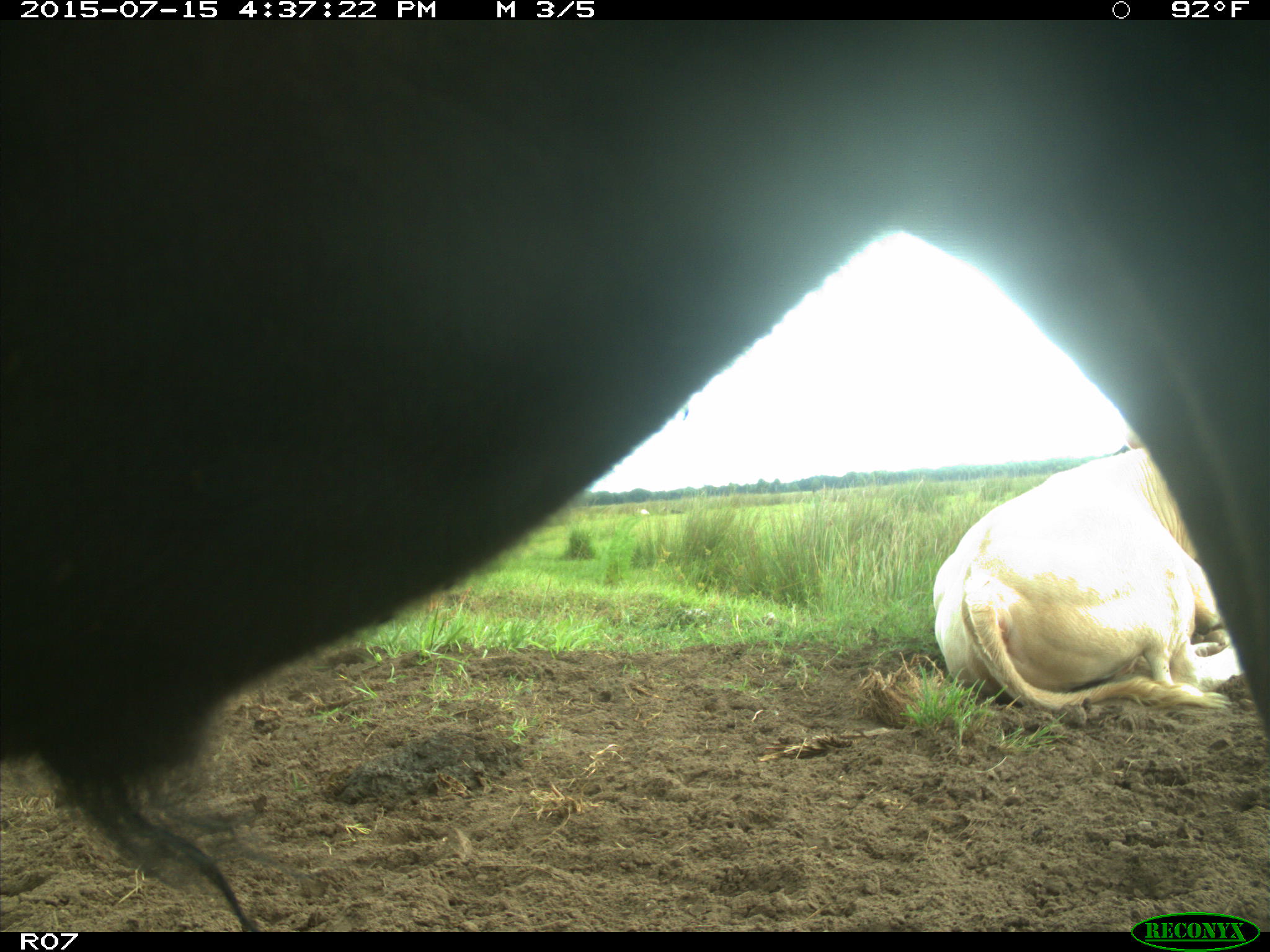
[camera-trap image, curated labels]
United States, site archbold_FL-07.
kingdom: Animalia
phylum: Chordata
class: Mammalia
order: Artiodactyla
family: Bovidae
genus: Bos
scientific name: Bos taurus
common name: domestic cow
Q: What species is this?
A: Bos taurus (domestic cow).